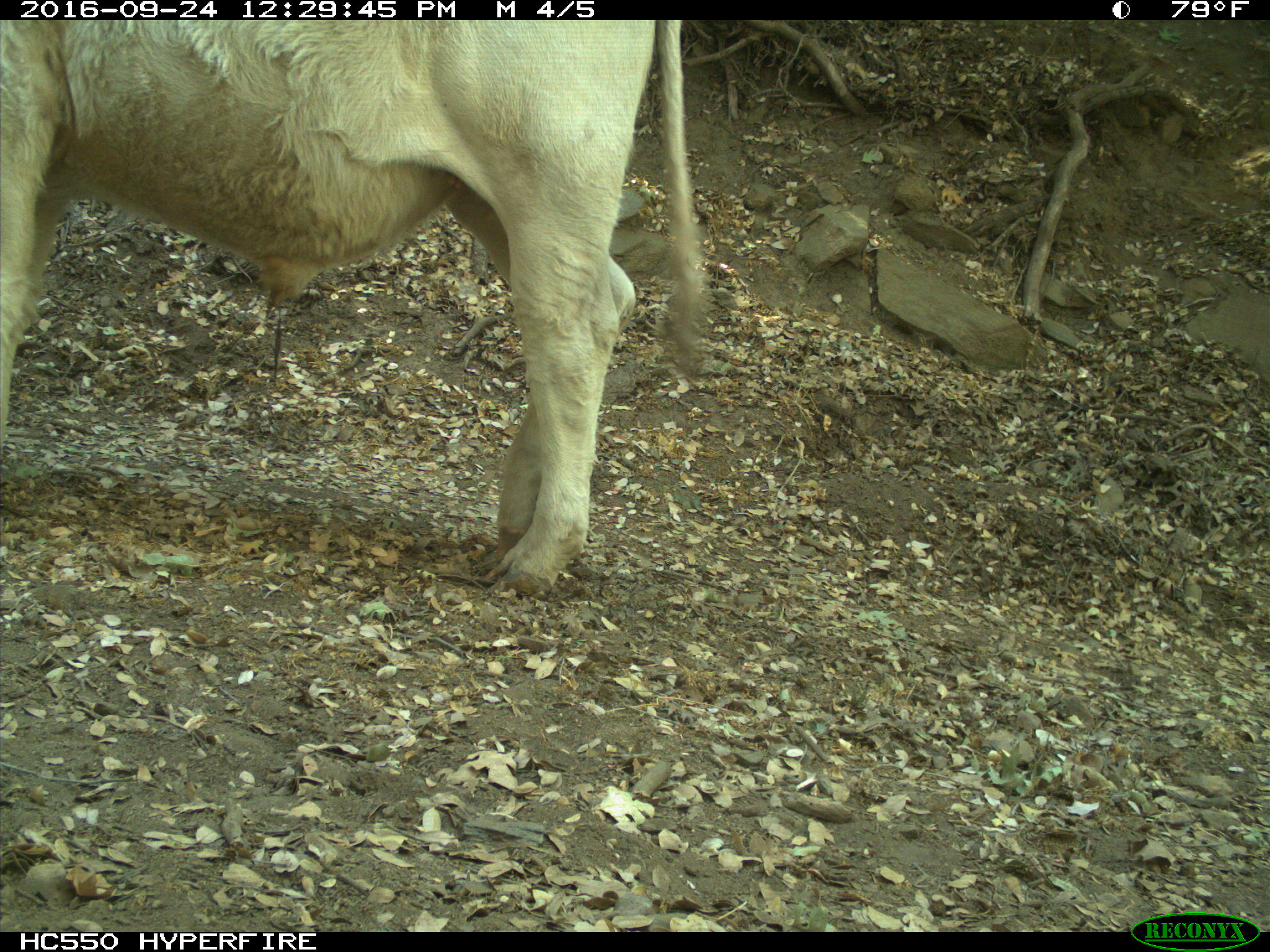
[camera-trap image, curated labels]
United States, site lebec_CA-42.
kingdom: Animalia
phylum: Chordata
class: Mammalia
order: Artiodactyla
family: Bovidae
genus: Bos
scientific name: Bos taurus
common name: domestic cow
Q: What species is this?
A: Bos taurus (domestic cow).